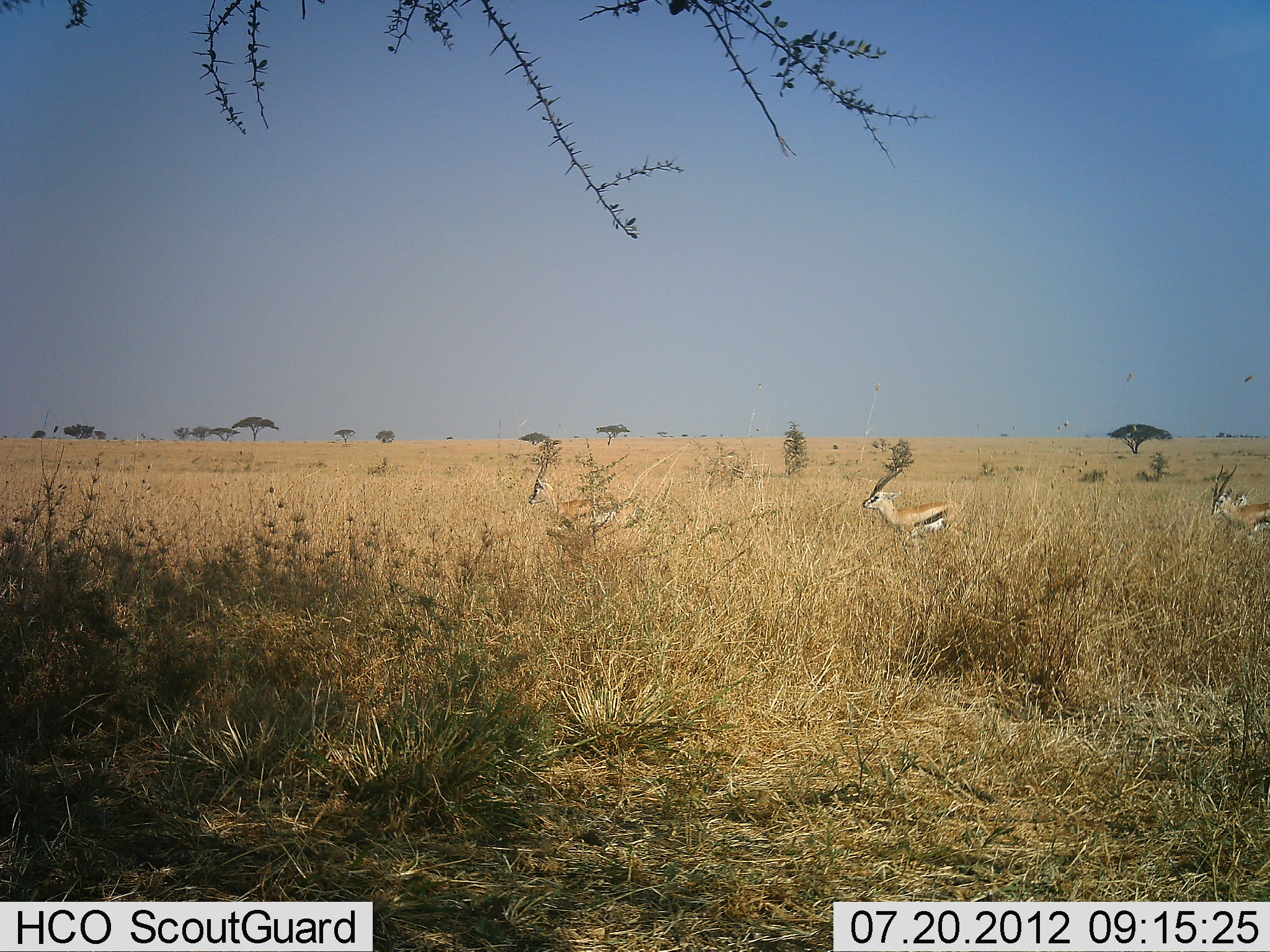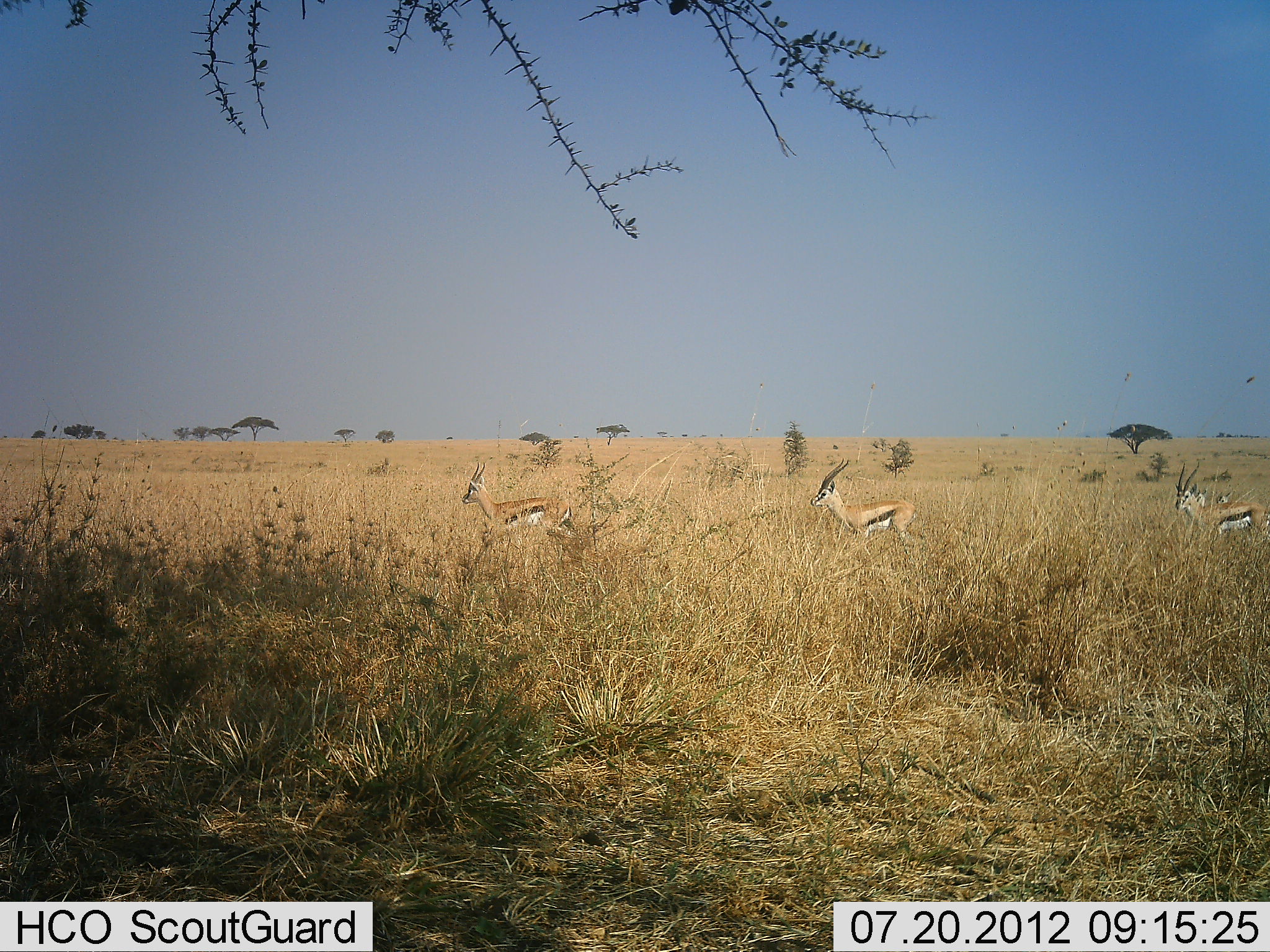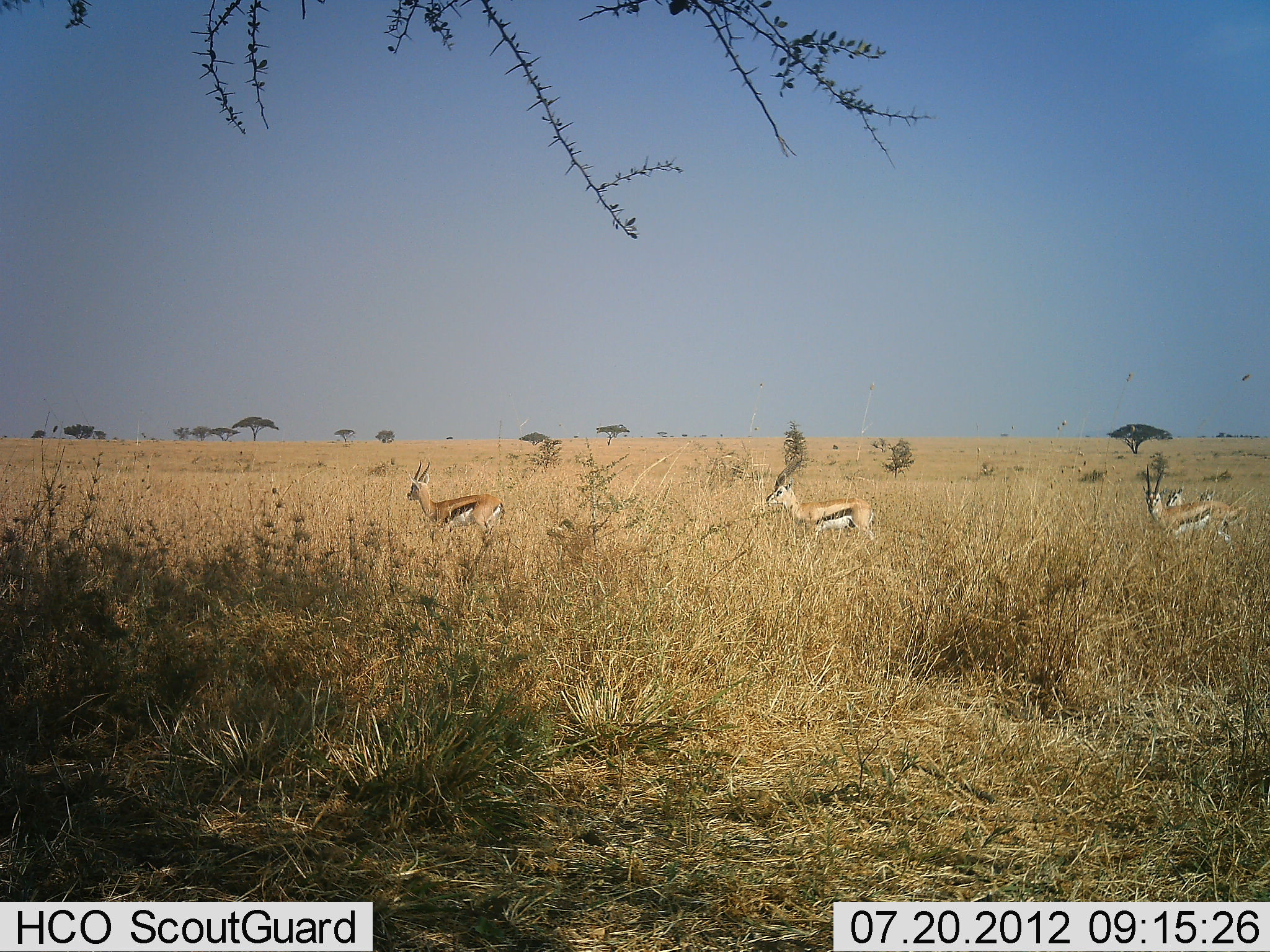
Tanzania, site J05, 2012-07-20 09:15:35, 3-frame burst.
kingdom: Animalia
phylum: Chordata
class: Mammalia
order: Artiodactyla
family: Bovidae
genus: Eudorcas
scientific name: Eudorcas thomsonii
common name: thomson's gazelle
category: gazellethomsons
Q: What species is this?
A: Gazellethomsons (thomson's gazelle) (Eudorcas thomsonii).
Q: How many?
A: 4.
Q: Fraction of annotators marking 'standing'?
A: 10%.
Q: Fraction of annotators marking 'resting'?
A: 0%.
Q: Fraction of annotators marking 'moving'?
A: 100%.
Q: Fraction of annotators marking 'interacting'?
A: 0%.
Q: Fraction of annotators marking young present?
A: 0%.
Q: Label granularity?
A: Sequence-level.